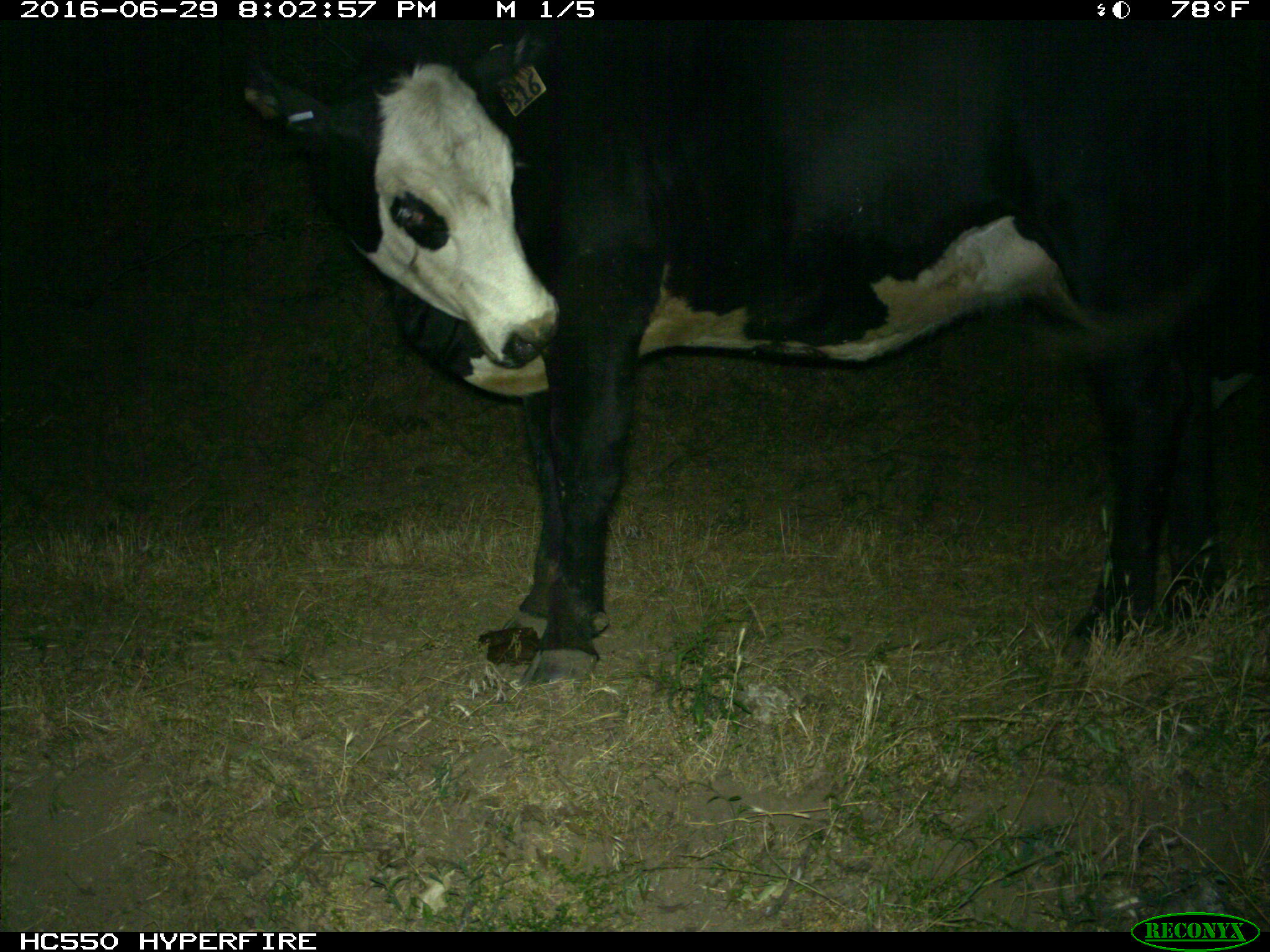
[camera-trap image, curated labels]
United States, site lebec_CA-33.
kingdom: Animalia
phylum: Chordata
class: Mammalia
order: Artiodactyla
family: Bovidae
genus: Bos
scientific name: Bos taurus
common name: domestic cow